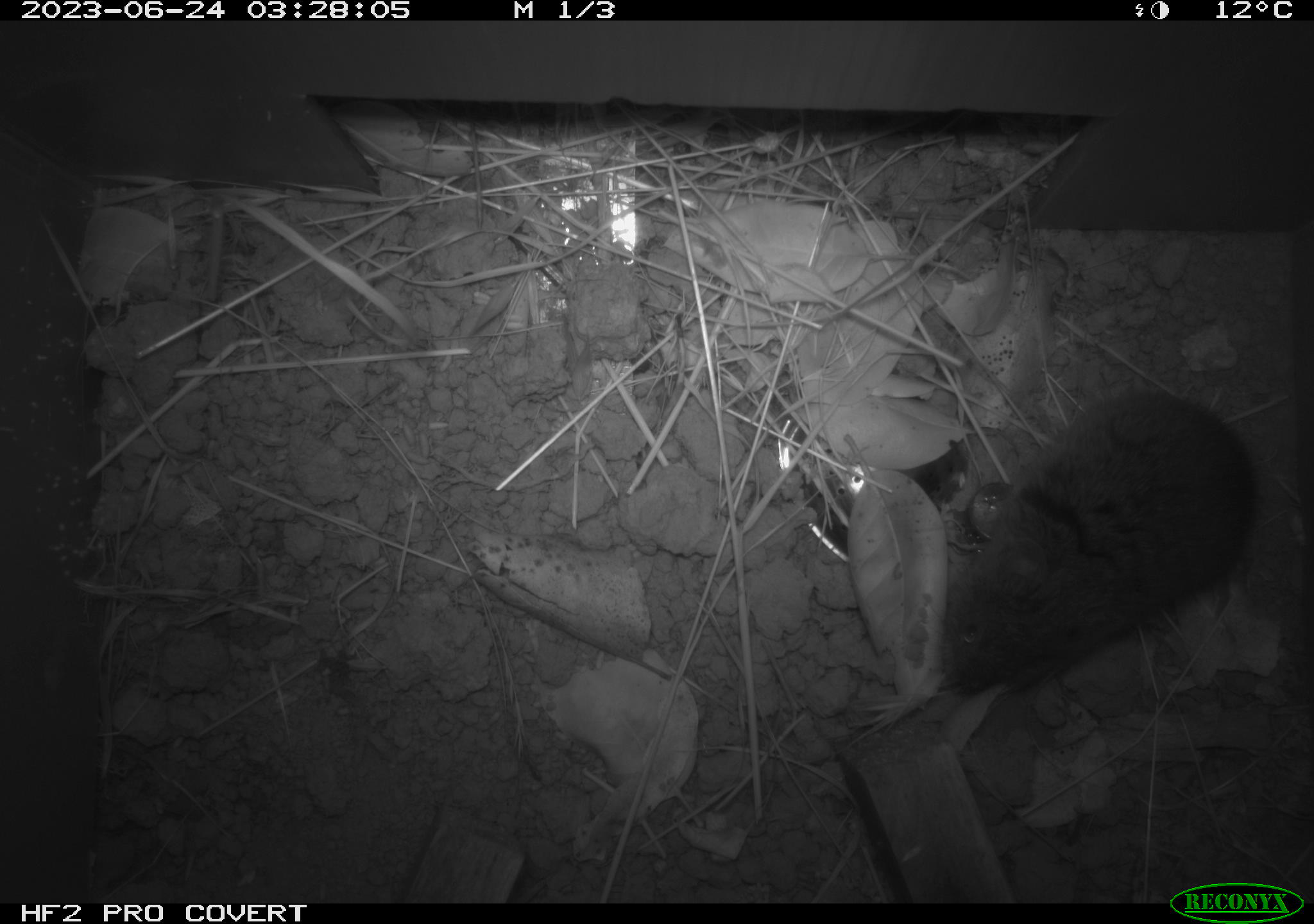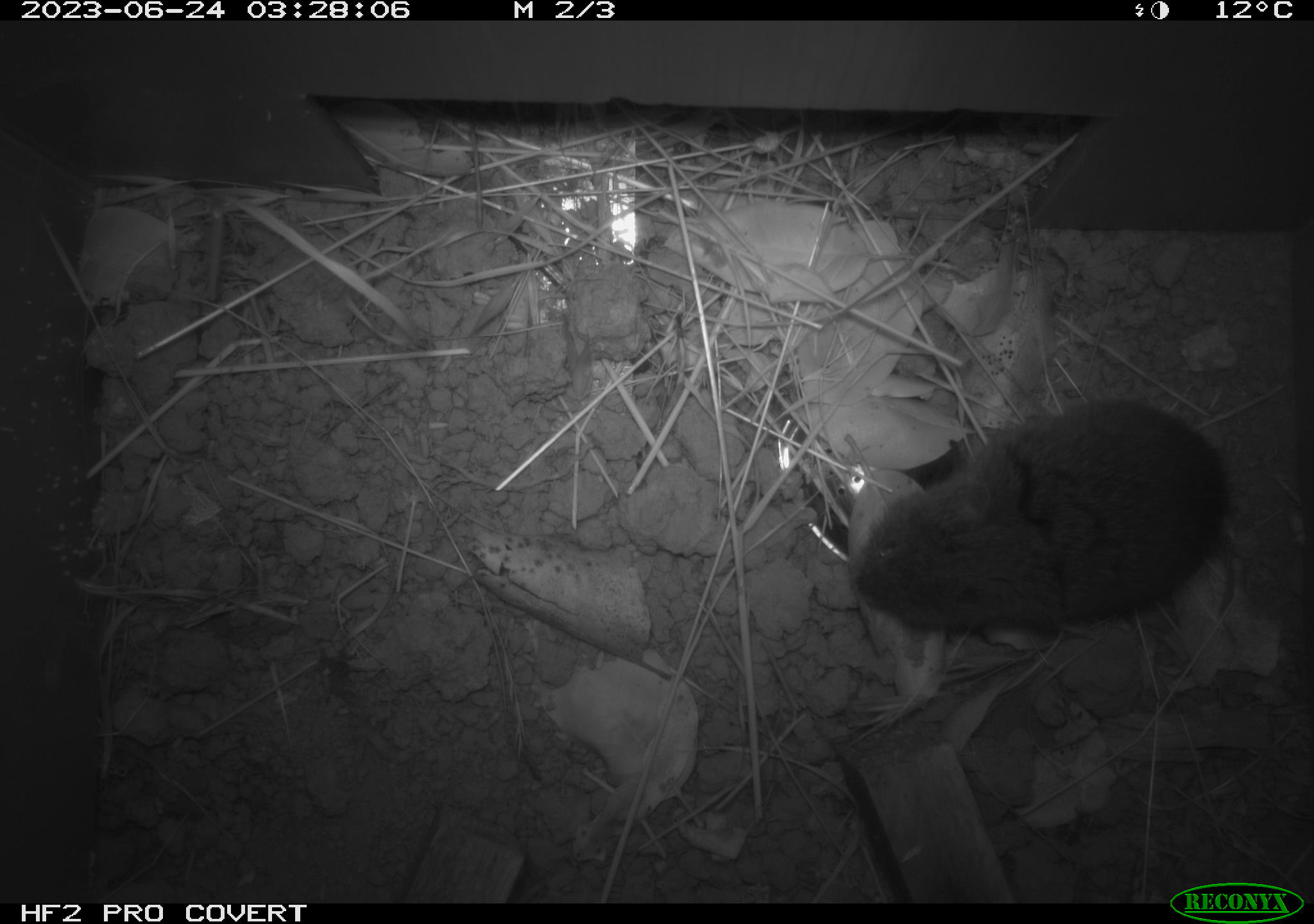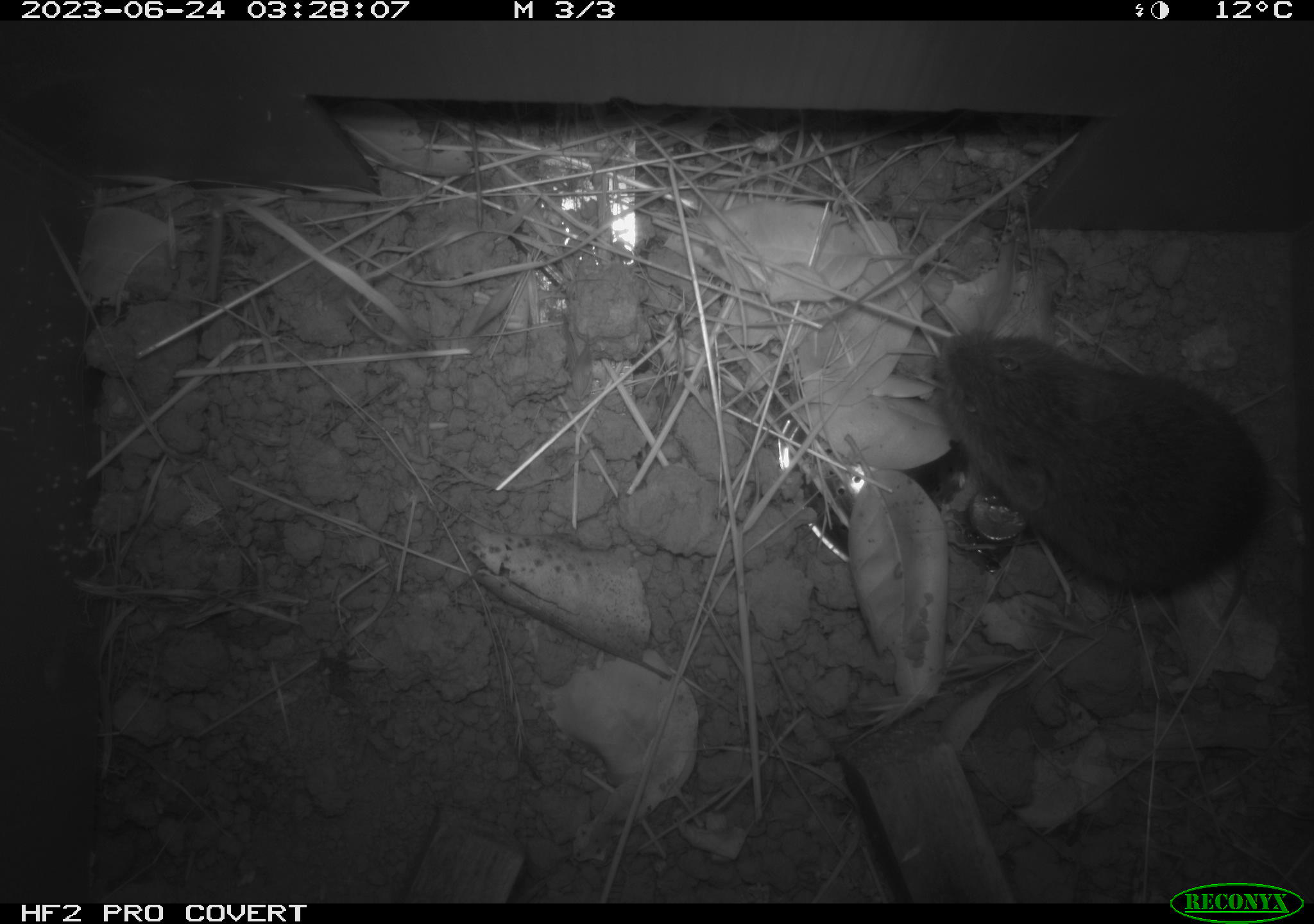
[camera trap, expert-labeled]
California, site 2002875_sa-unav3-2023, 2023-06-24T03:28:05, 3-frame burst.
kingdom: Animalia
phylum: Chordata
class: Mammalia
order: Rodentia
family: Cricetidae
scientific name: Arvicolinae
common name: voles, lemmings, and muskrats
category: arvicolinae subfamily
Arvicolinae subfamily (voles, lemmings, and muskrats) (Arvicolinae).